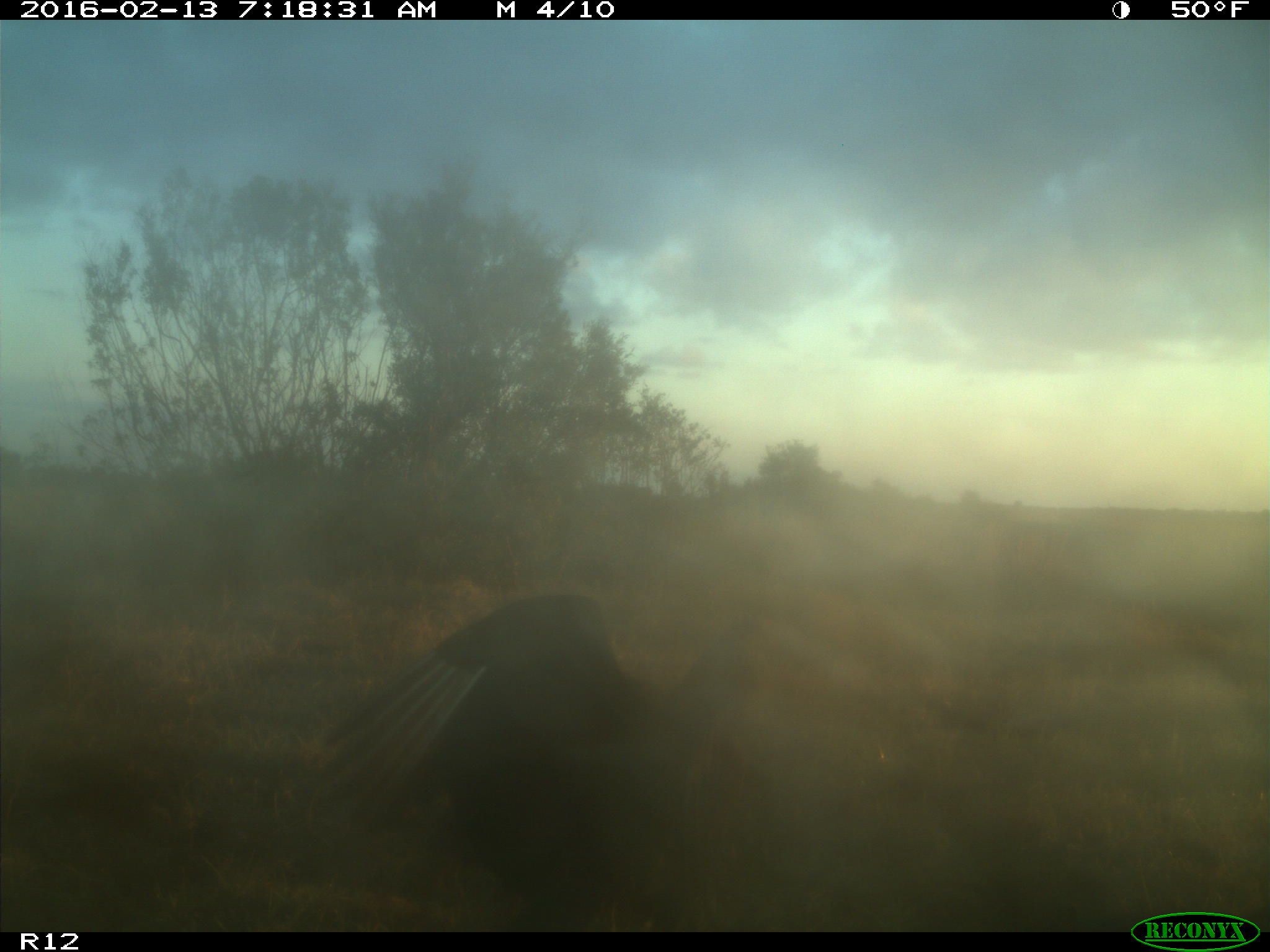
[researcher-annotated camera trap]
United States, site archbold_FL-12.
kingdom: Animalia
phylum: Chordata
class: Aves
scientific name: Aves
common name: birds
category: unidentified bird